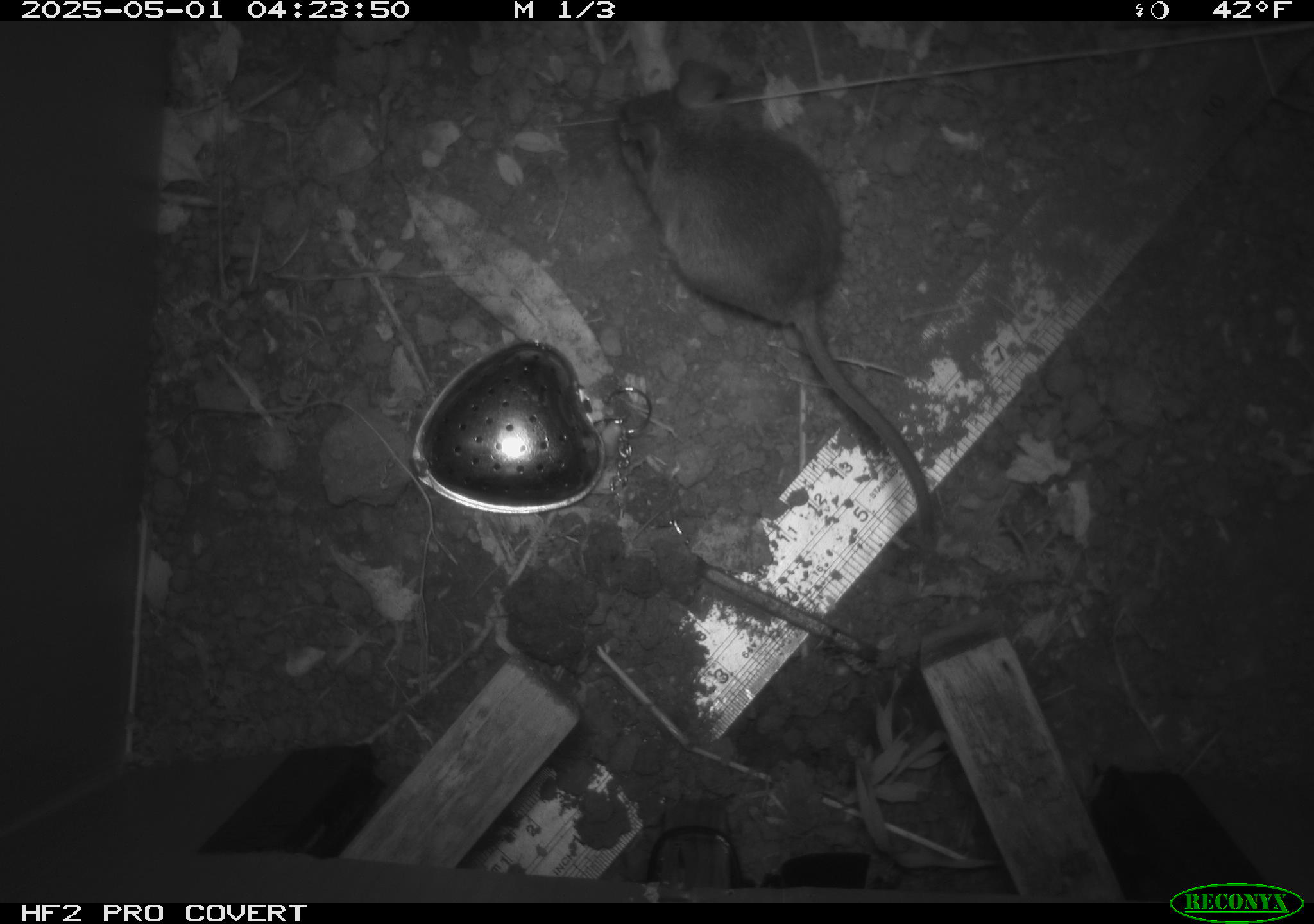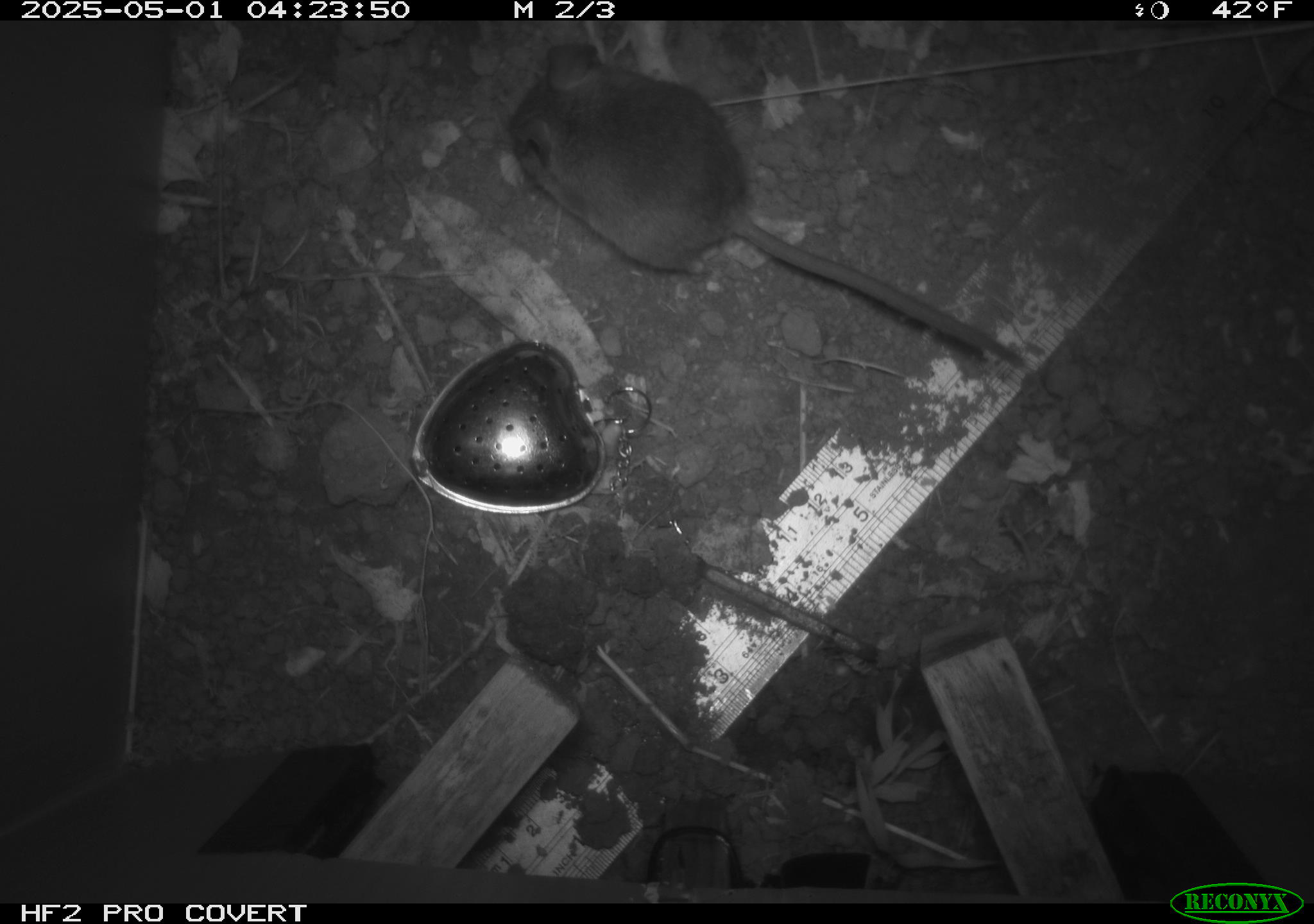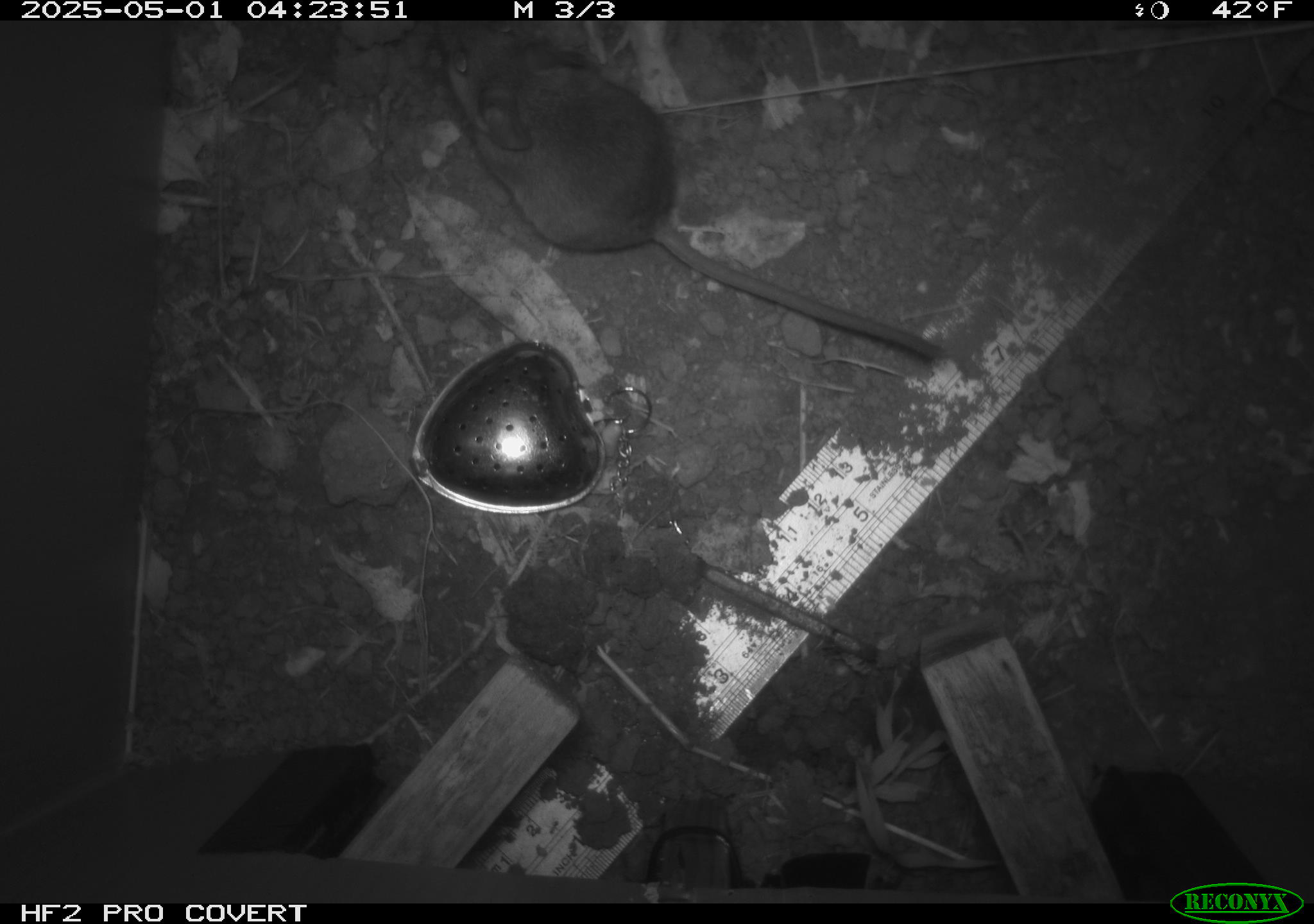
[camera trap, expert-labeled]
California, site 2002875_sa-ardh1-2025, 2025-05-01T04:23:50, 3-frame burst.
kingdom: Animalia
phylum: Chordata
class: Mammalia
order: Rodentia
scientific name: Rodentia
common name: mouse species